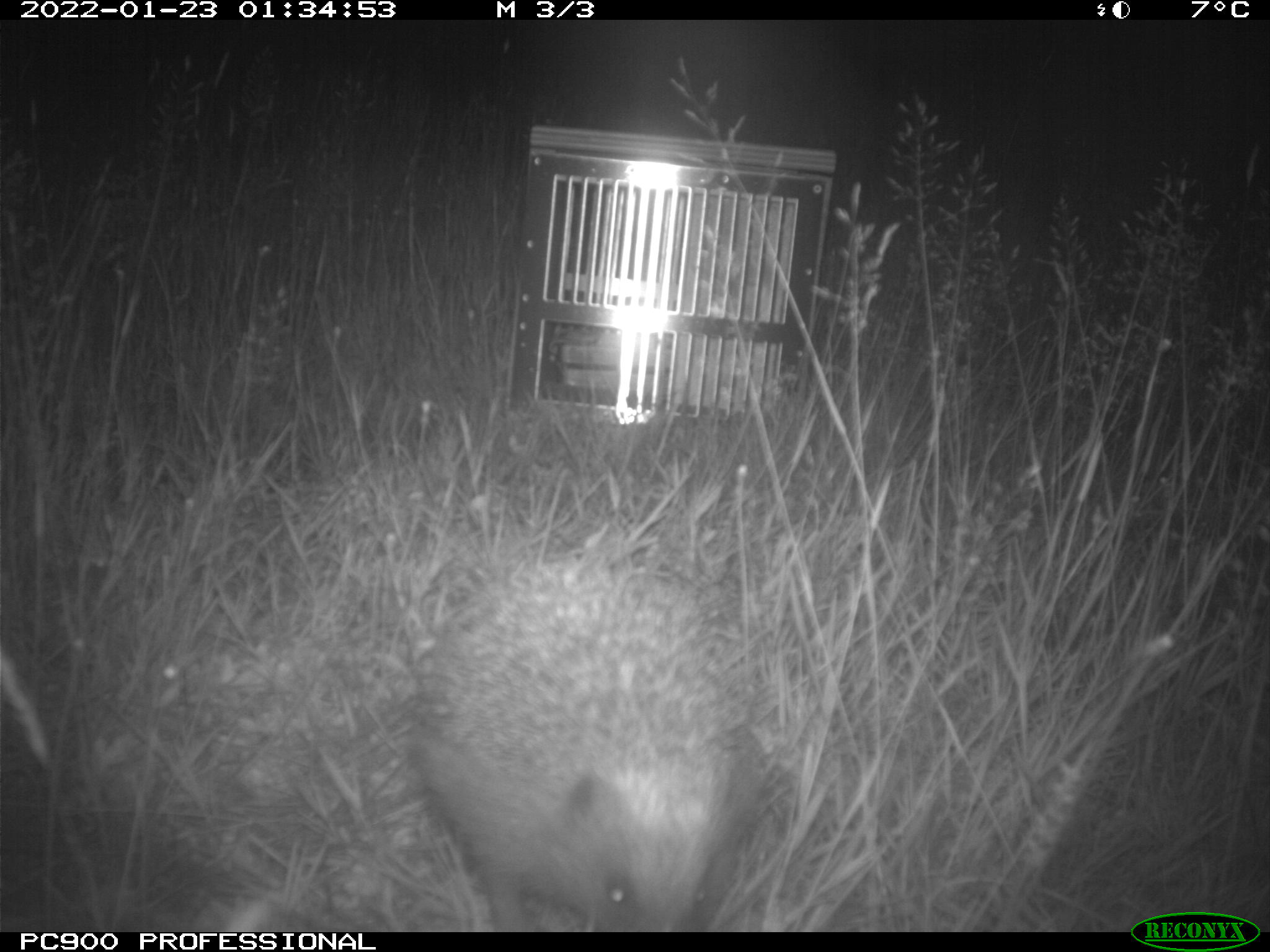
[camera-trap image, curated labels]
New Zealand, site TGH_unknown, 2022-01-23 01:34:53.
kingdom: Animalia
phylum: Chordata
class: Mammalia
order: Eulipotyphla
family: Erinaceidae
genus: Erinaceus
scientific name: Erinaceus europaeus europaeus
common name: european hedgehog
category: hedgehog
Hedgehog (european hedgehog) (Erinaceus europaeus europaeus).